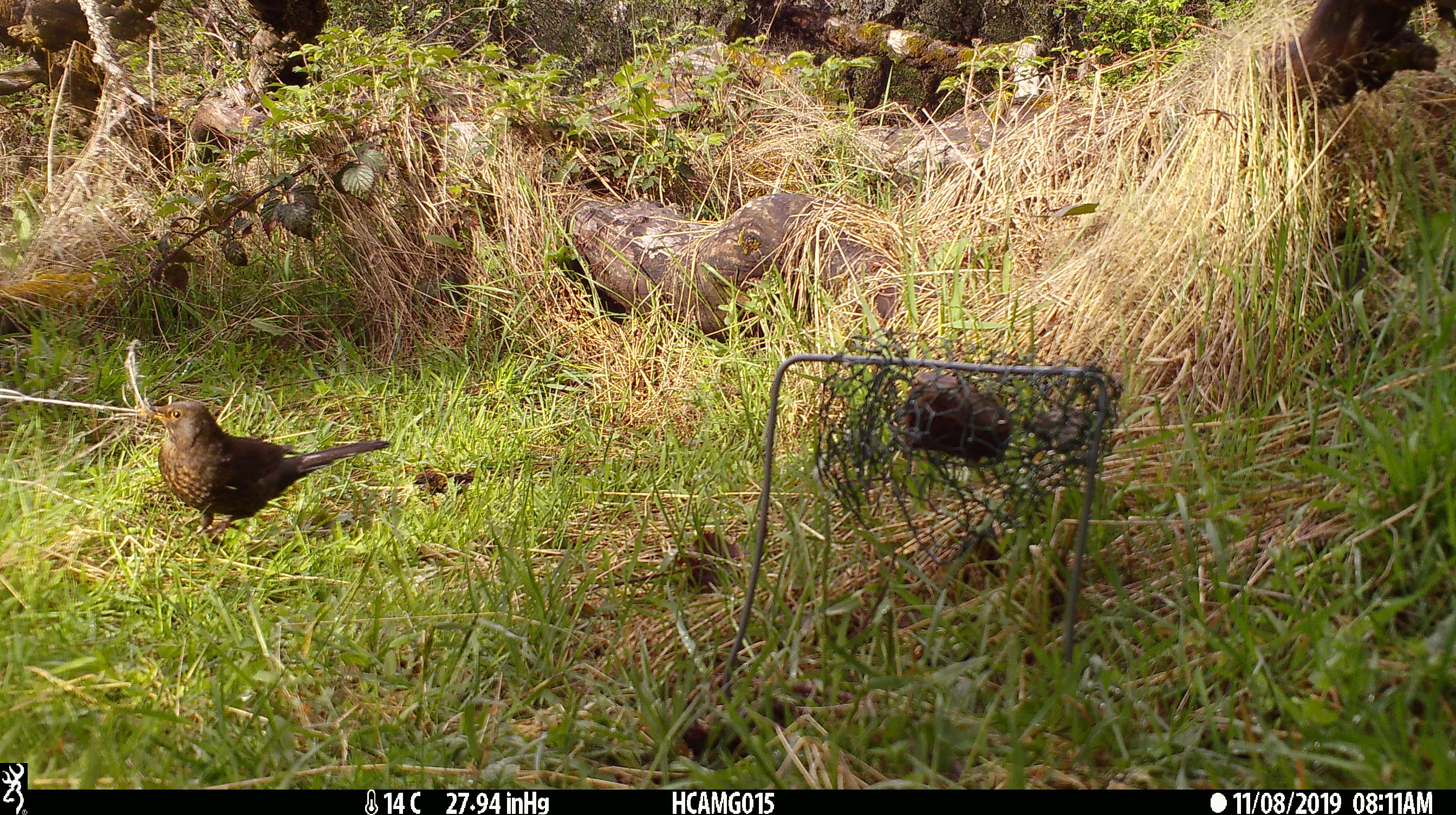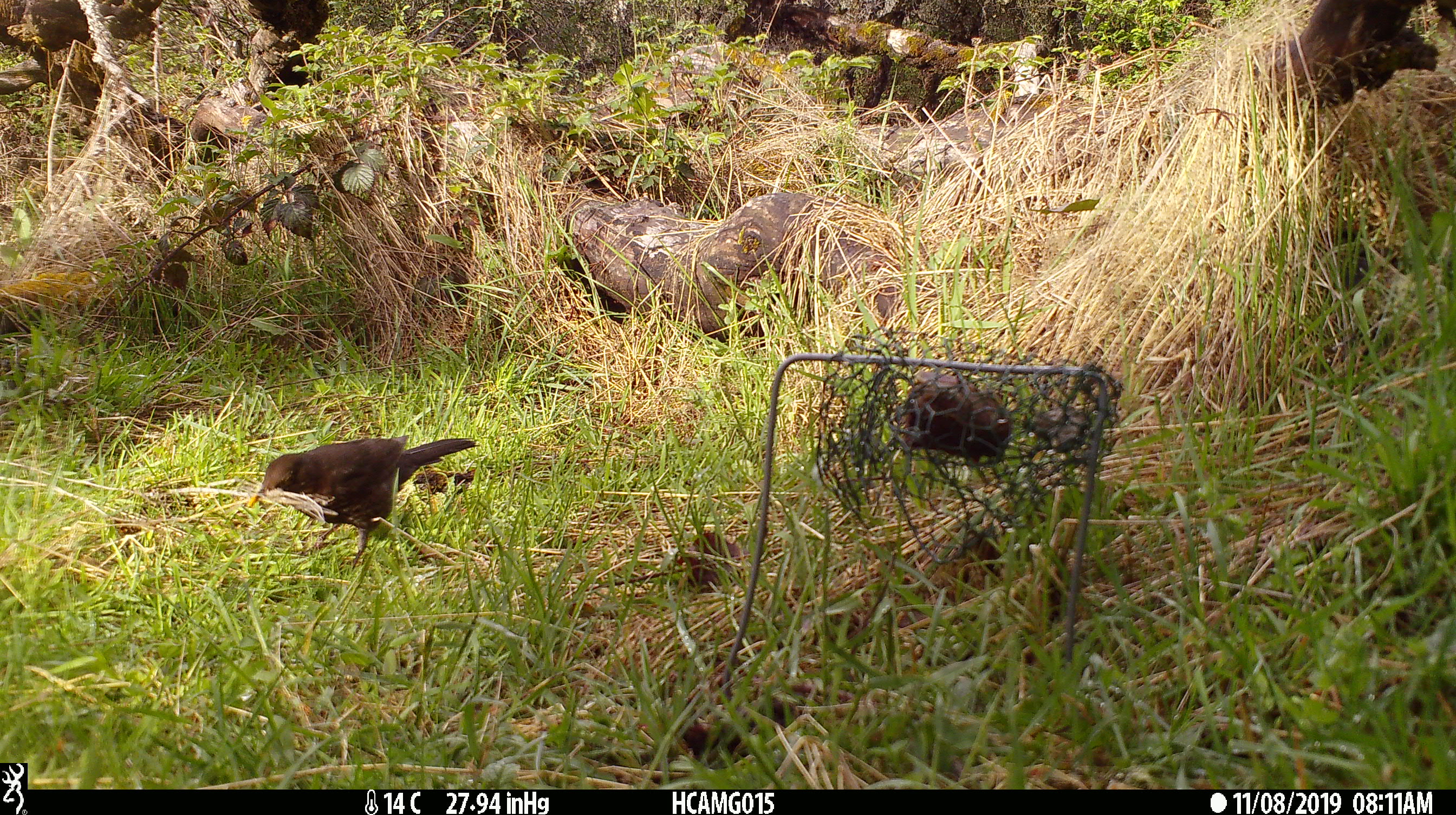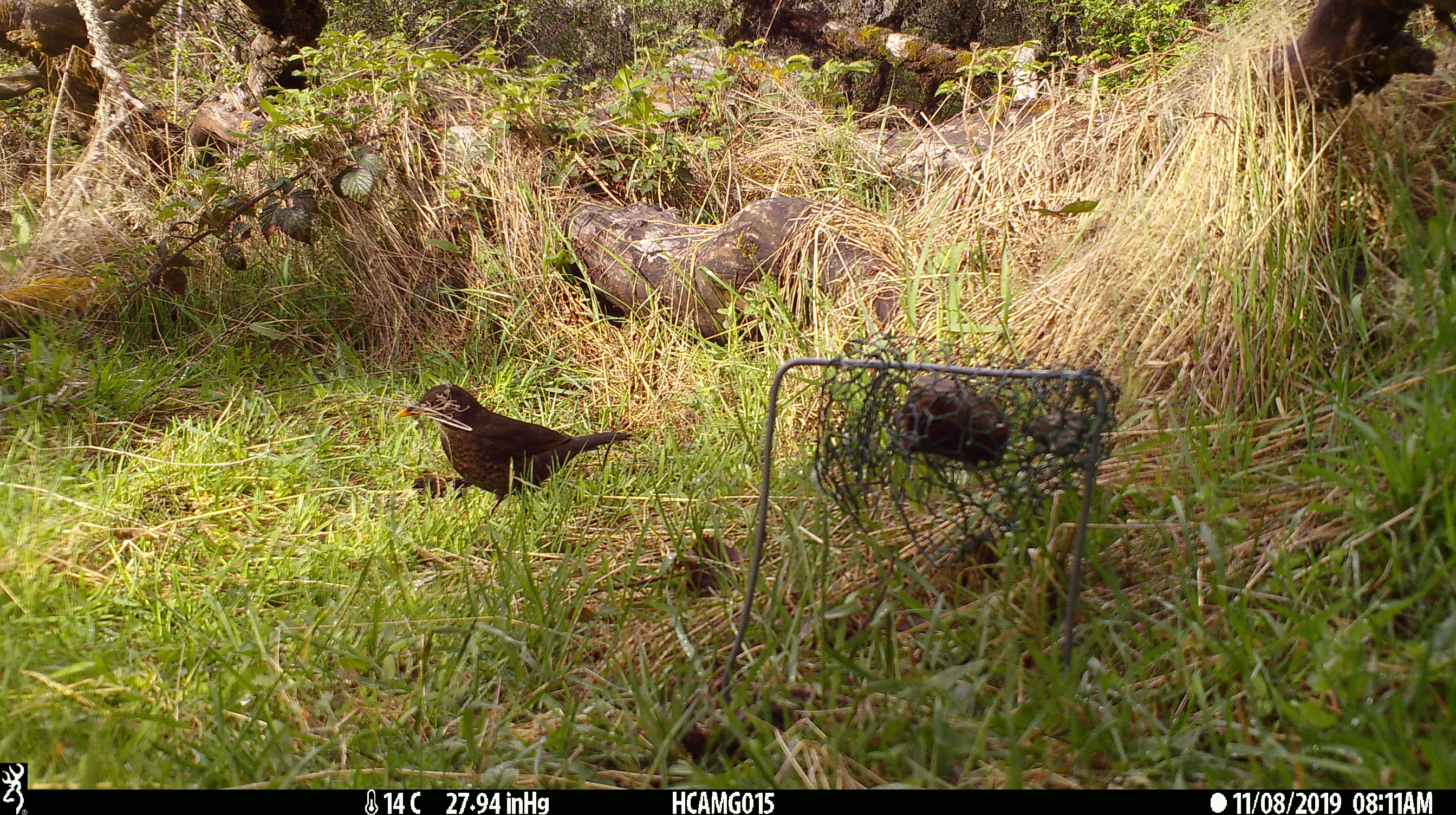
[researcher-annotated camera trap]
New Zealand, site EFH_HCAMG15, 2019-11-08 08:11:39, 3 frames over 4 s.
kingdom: Animalia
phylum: Chordata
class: Aves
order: Passeriformes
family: Turdidae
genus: Turdus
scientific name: Turdus merula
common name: eurasian blackbird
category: blackbird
Blackbird (eurasian blackbird) (Turdus merula).